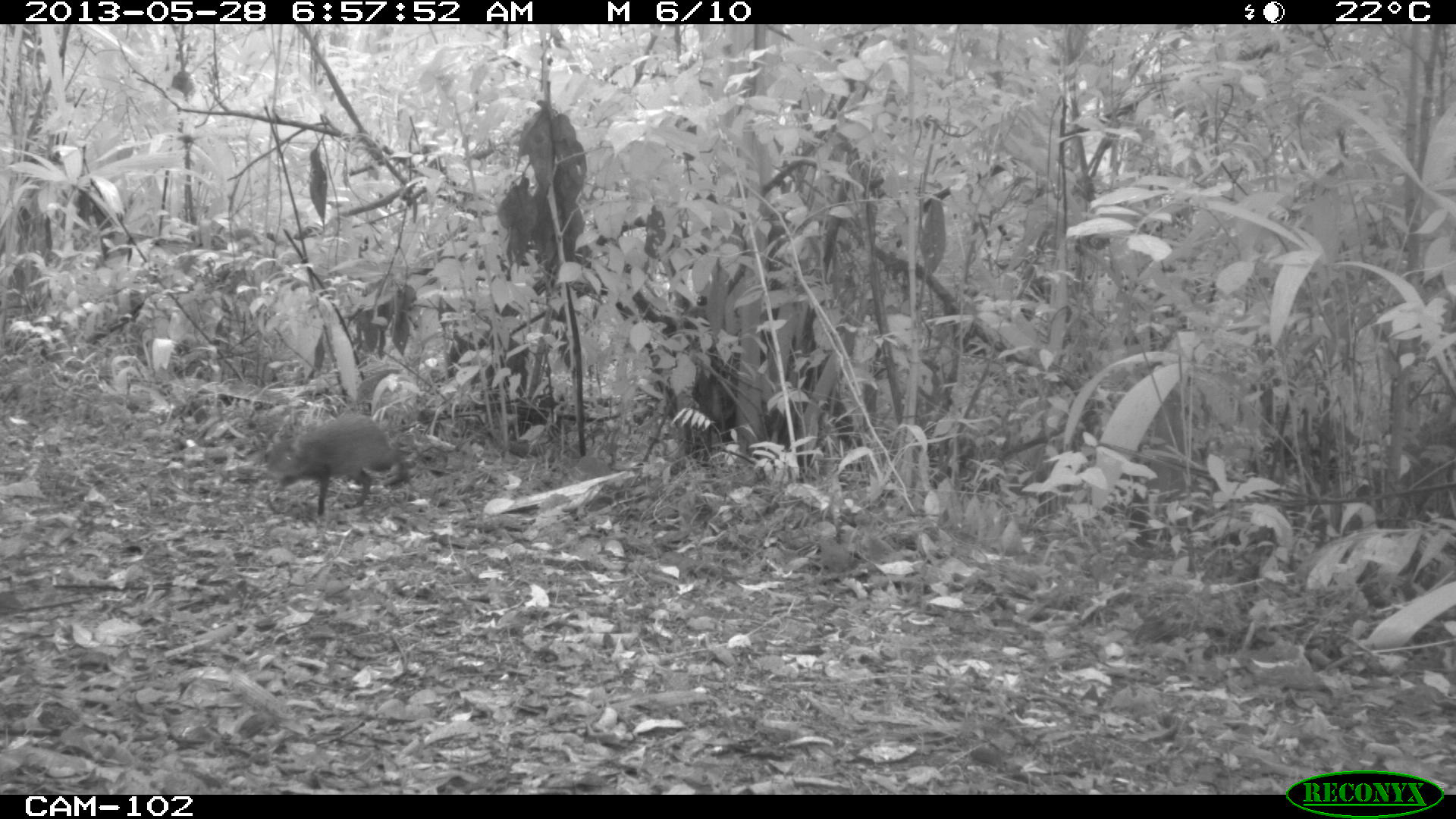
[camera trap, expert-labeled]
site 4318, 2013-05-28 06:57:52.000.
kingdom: Animalia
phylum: Chordata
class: Mammalia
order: Rodentia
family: Dasyproctidae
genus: Dasyprocta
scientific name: Dasyprocta punctata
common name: central american agouti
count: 1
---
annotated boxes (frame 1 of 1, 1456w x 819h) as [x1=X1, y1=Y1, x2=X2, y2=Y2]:
dasyprocta punctata: [x1=263, y1=411, x2=410, y2=516]